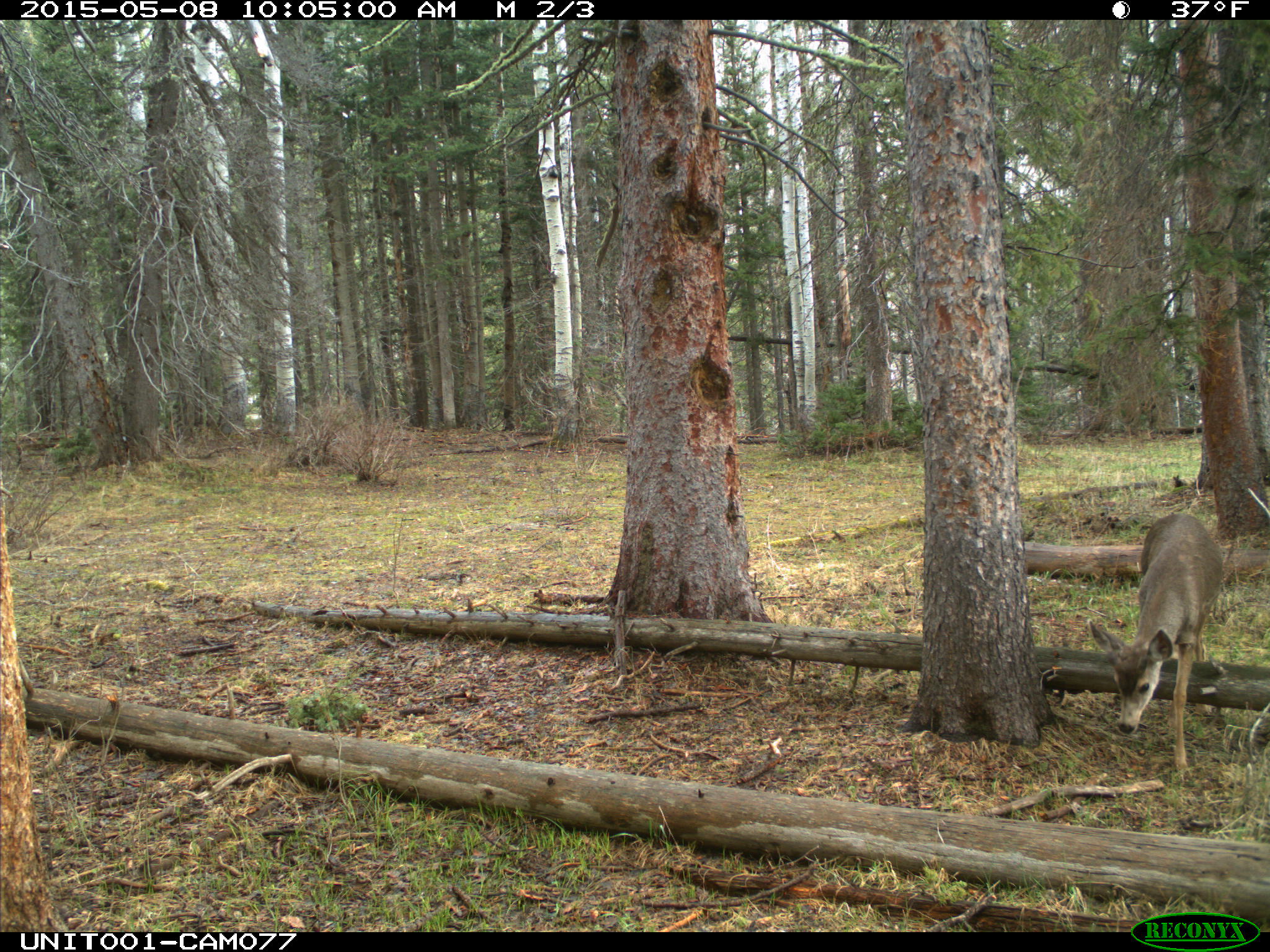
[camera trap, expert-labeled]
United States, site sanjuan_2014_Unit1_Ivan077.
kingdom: Animalia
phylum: Chordata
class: Mammalia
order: Artiodactyla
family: Cervidae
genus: Odocoileus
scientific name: Odocoileus hemionus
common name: mule deer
Odocoileus hemionus (mule deer).